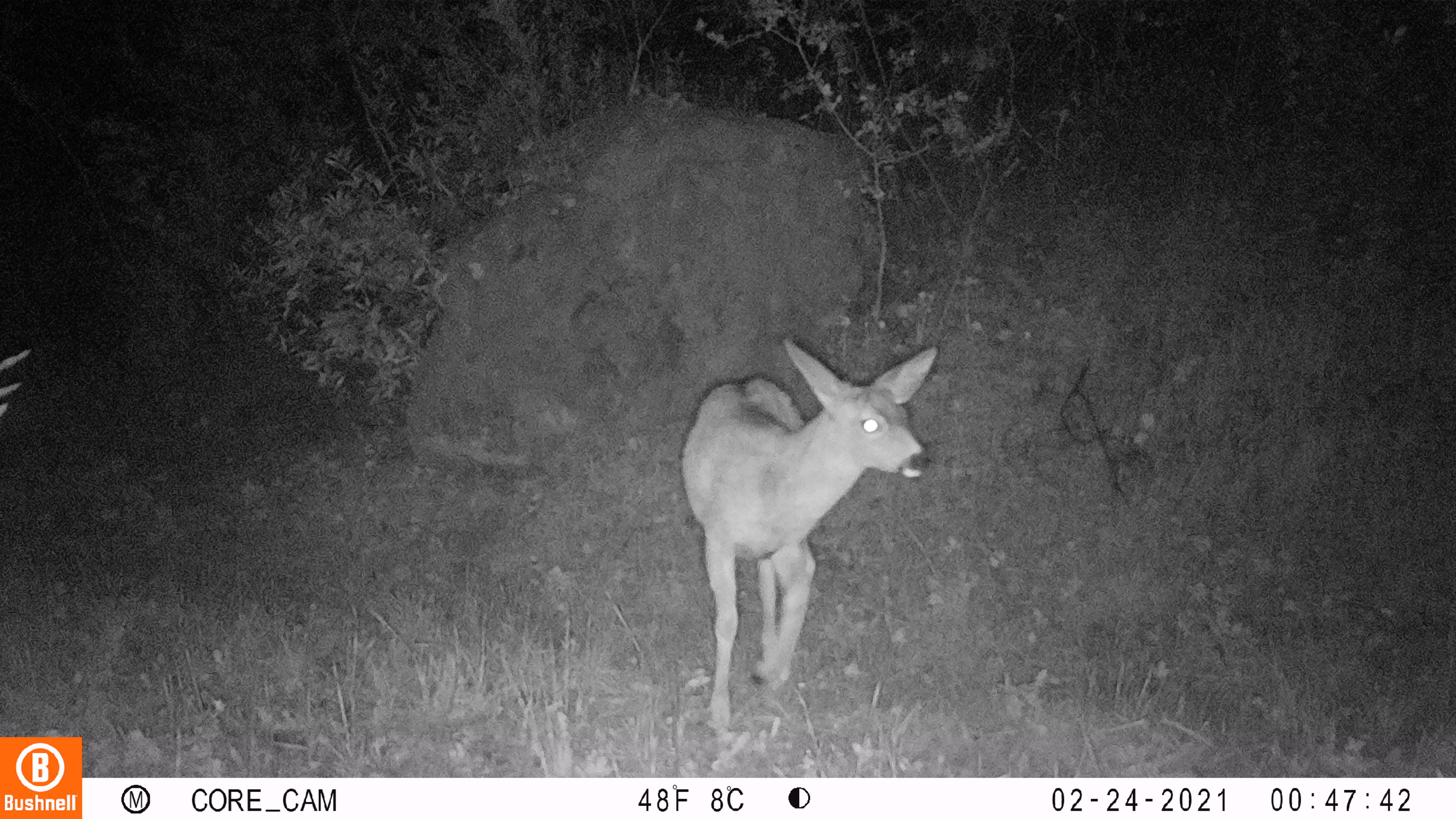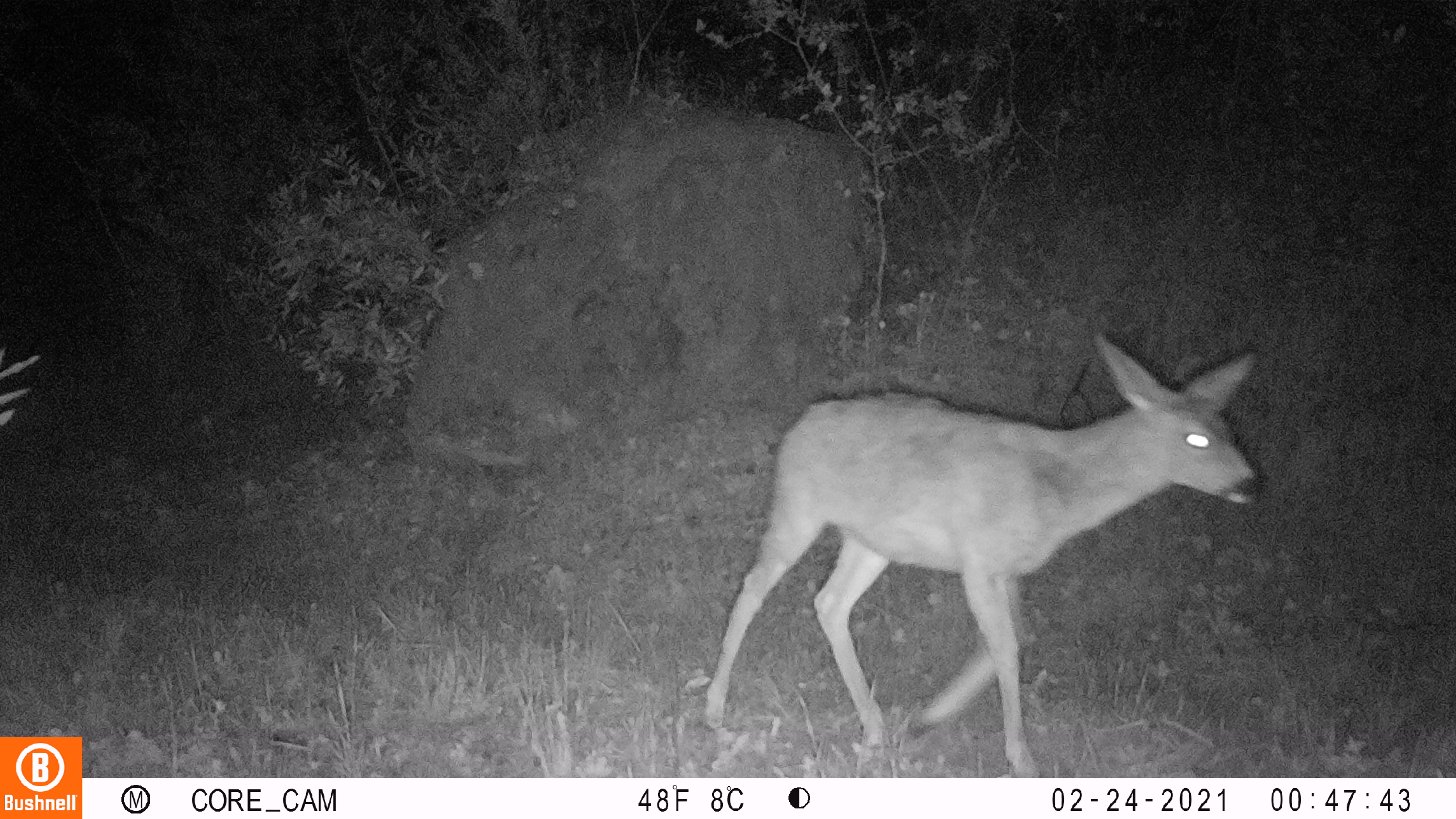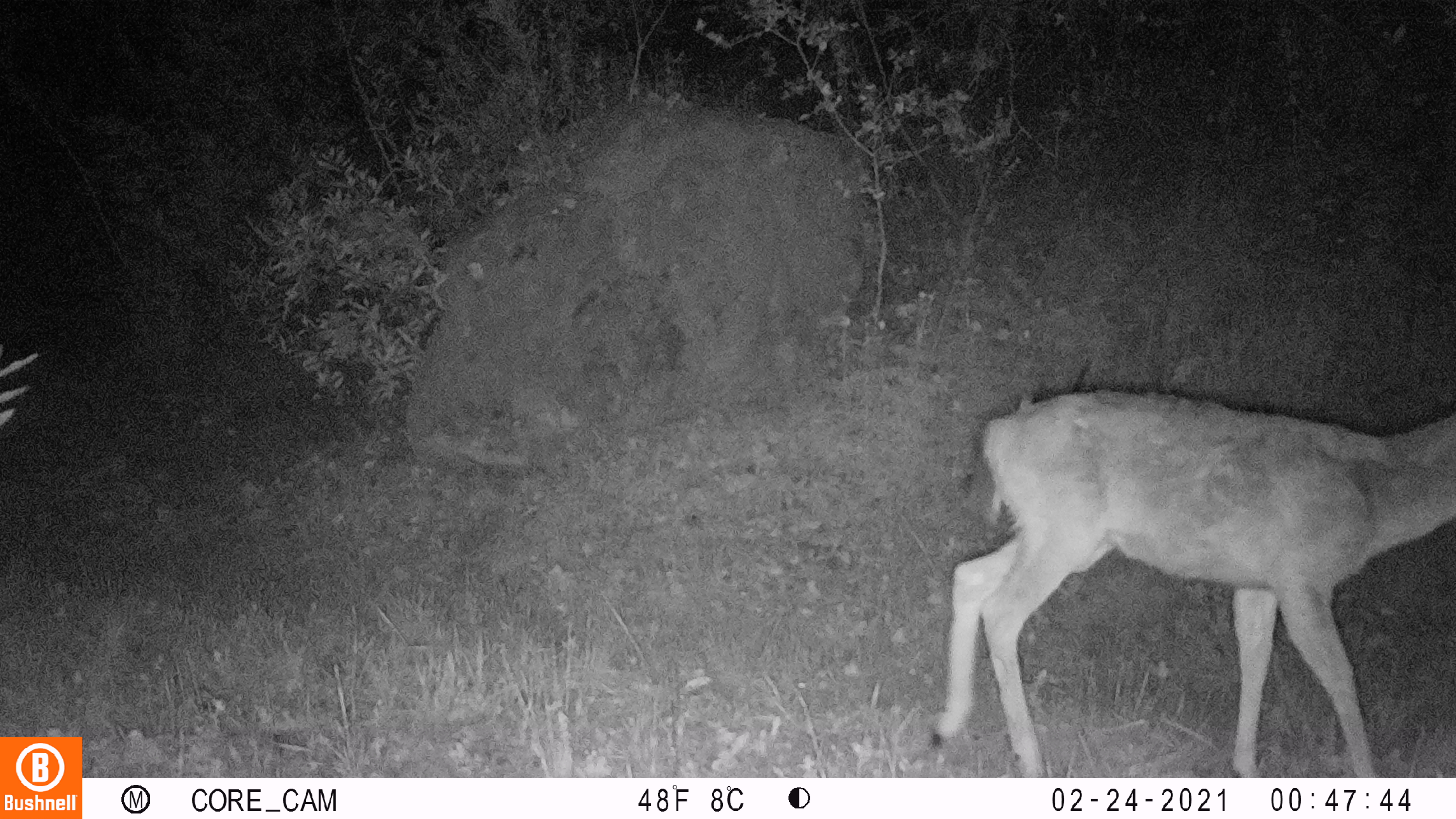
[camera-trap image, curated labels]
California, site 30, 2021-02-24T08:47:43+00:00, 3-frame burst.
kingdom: Animalia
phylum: Chordata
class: Mammalia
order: Artiodactyla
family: Cervidae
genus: Odocoileus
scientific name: Odocoileus hemionus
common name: mule deer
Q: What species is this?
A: Mule deer (Odocoileus hemionus).